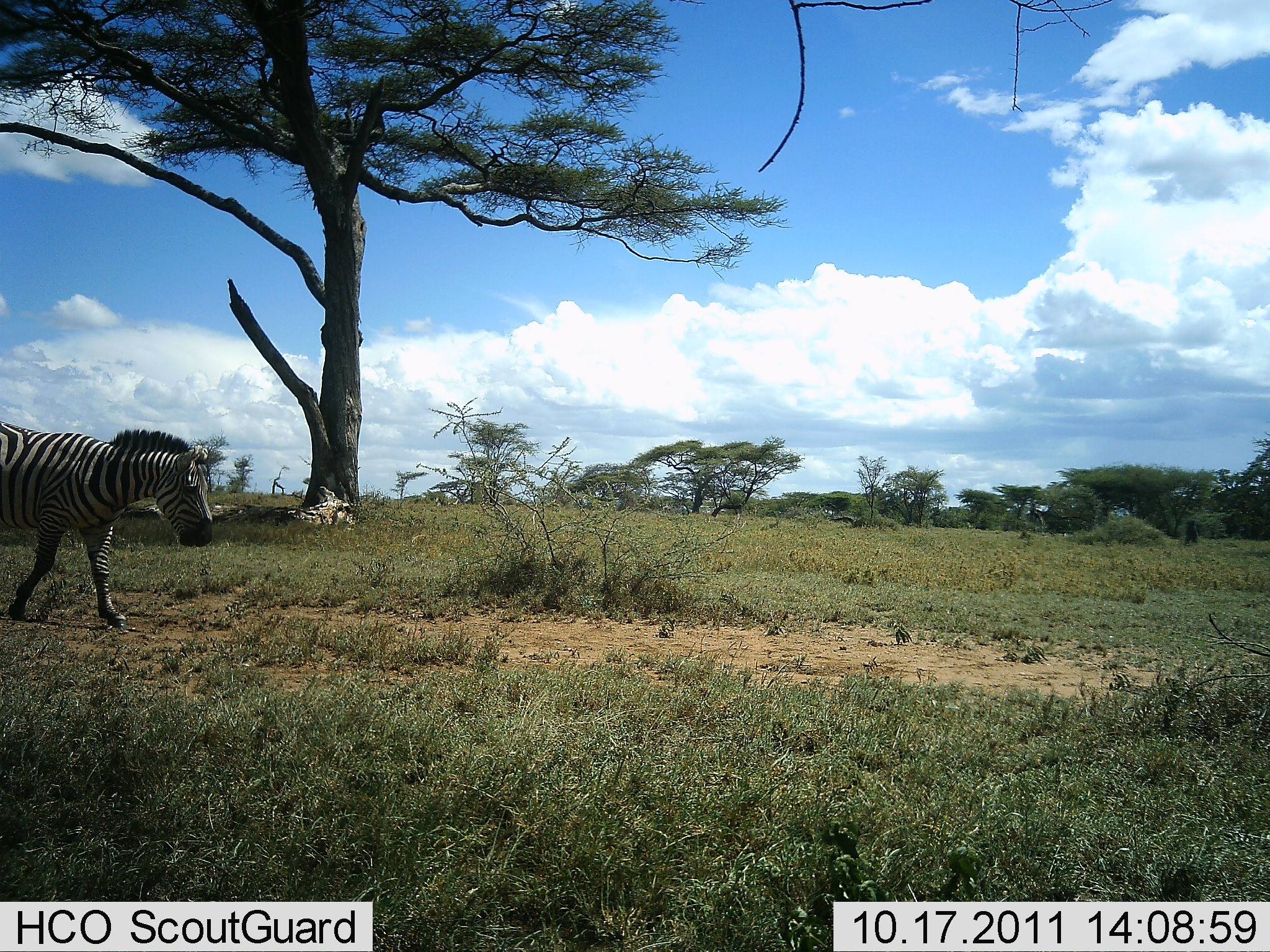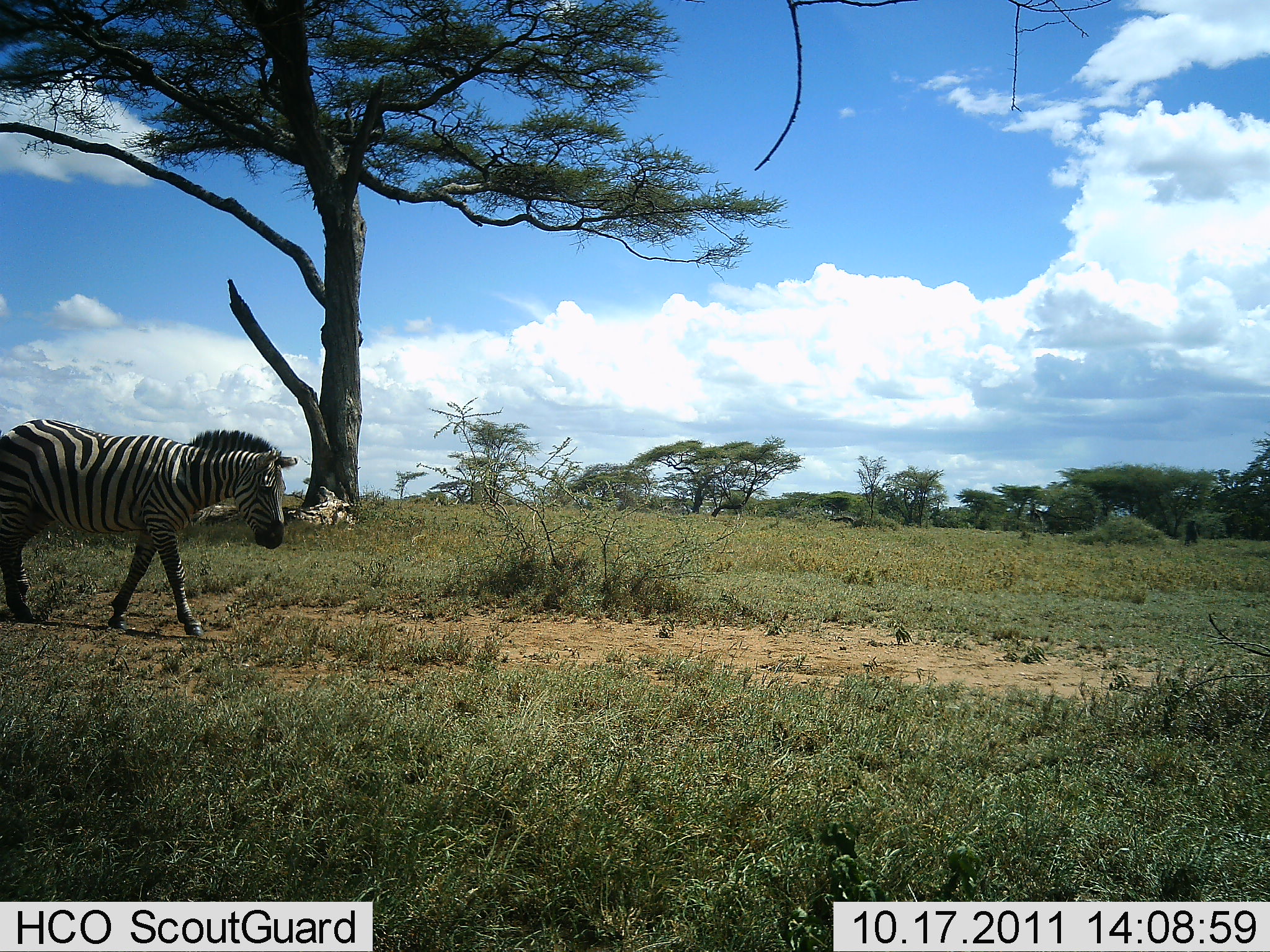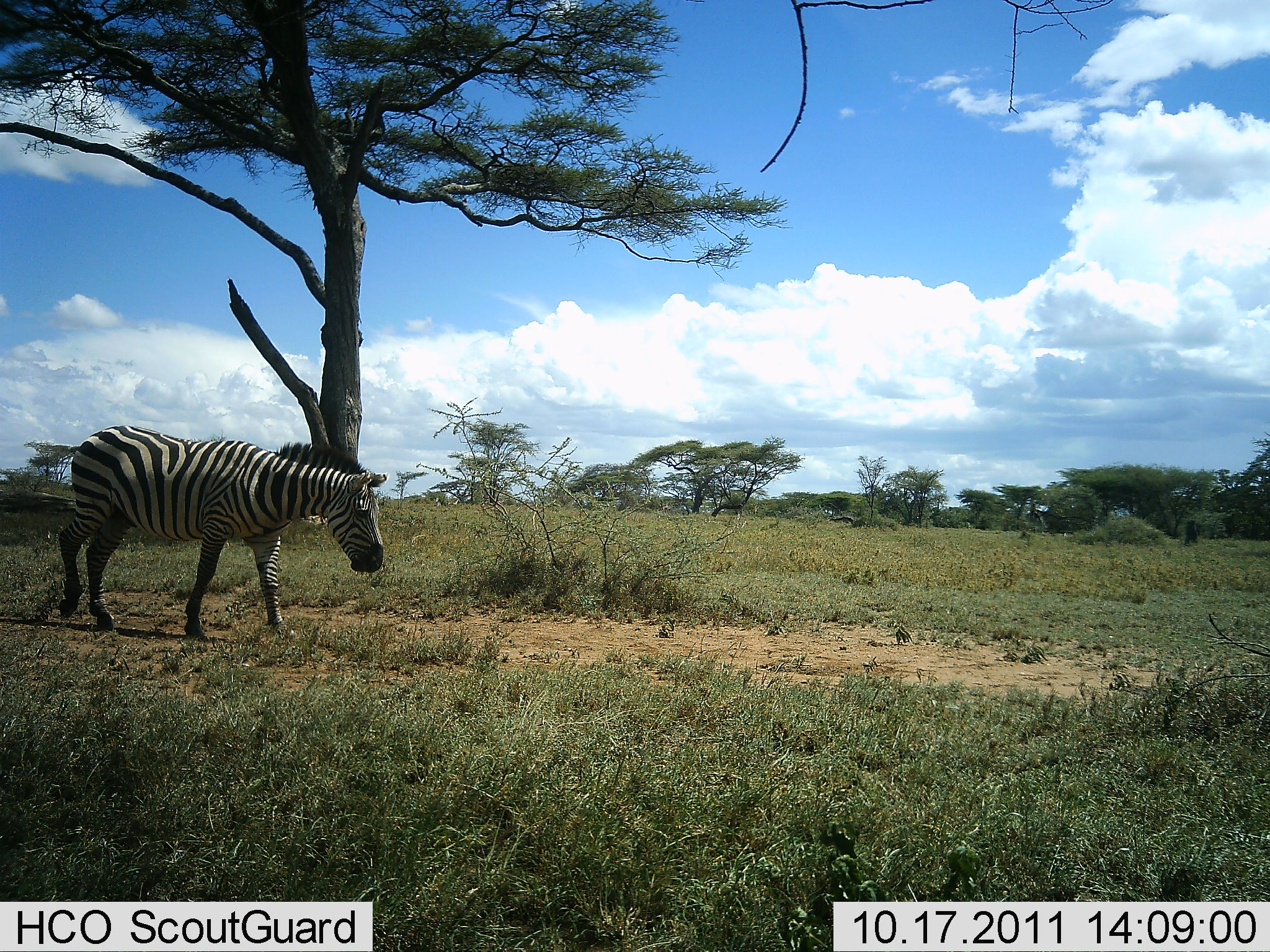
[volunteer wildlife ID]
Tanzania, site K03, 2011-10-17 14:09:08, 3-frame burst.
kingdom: Animalia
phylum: Chordata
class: Mammalia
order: Perissodactyla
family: Equidae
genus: Equus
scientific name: Equus quagga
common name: plains zebra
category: zebra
Zebra (plains zebra) (Equus quagga), count 1. Behavior (volunteer vote fractions): standing 0%, resting 0%, moving 100%, interacting 0%. Young present (vote fraction): 0%. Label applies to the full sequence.